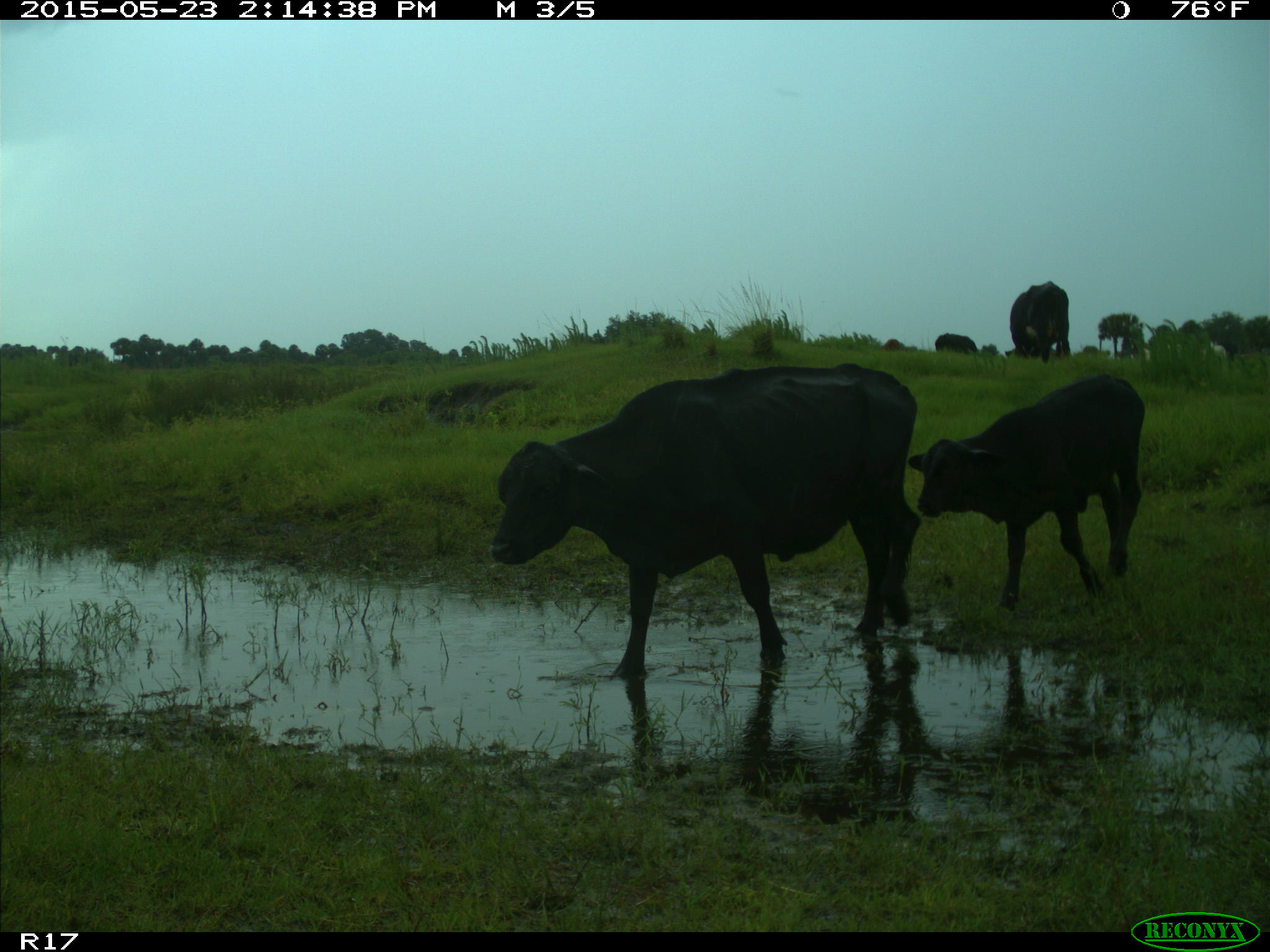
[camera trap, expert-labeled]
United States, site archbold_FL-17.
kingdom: Animalia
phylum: Chordata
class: Mammalia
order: Artiodactyla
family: Bovidae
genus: Bos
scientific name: Bos taurus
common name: domestic cow